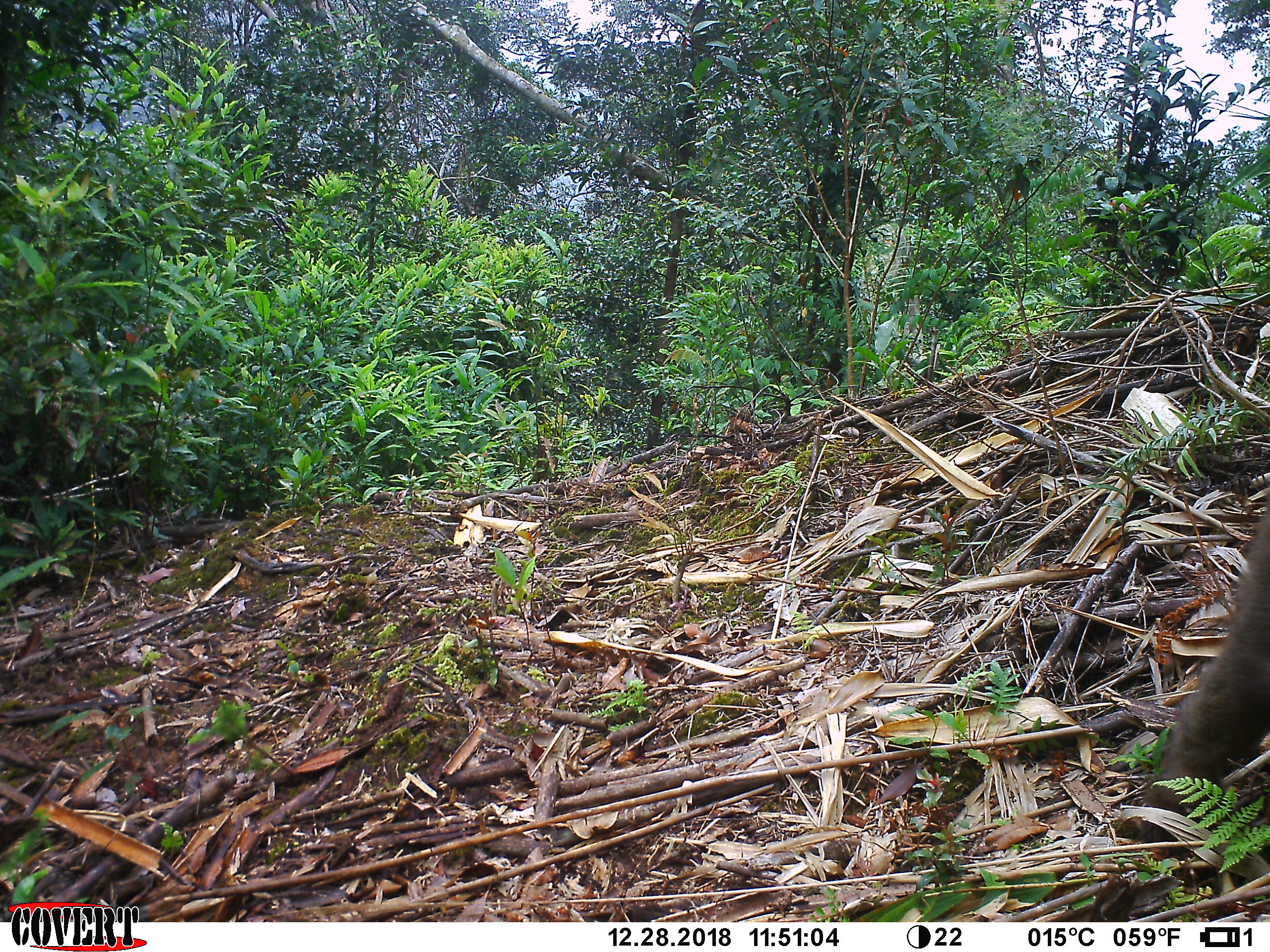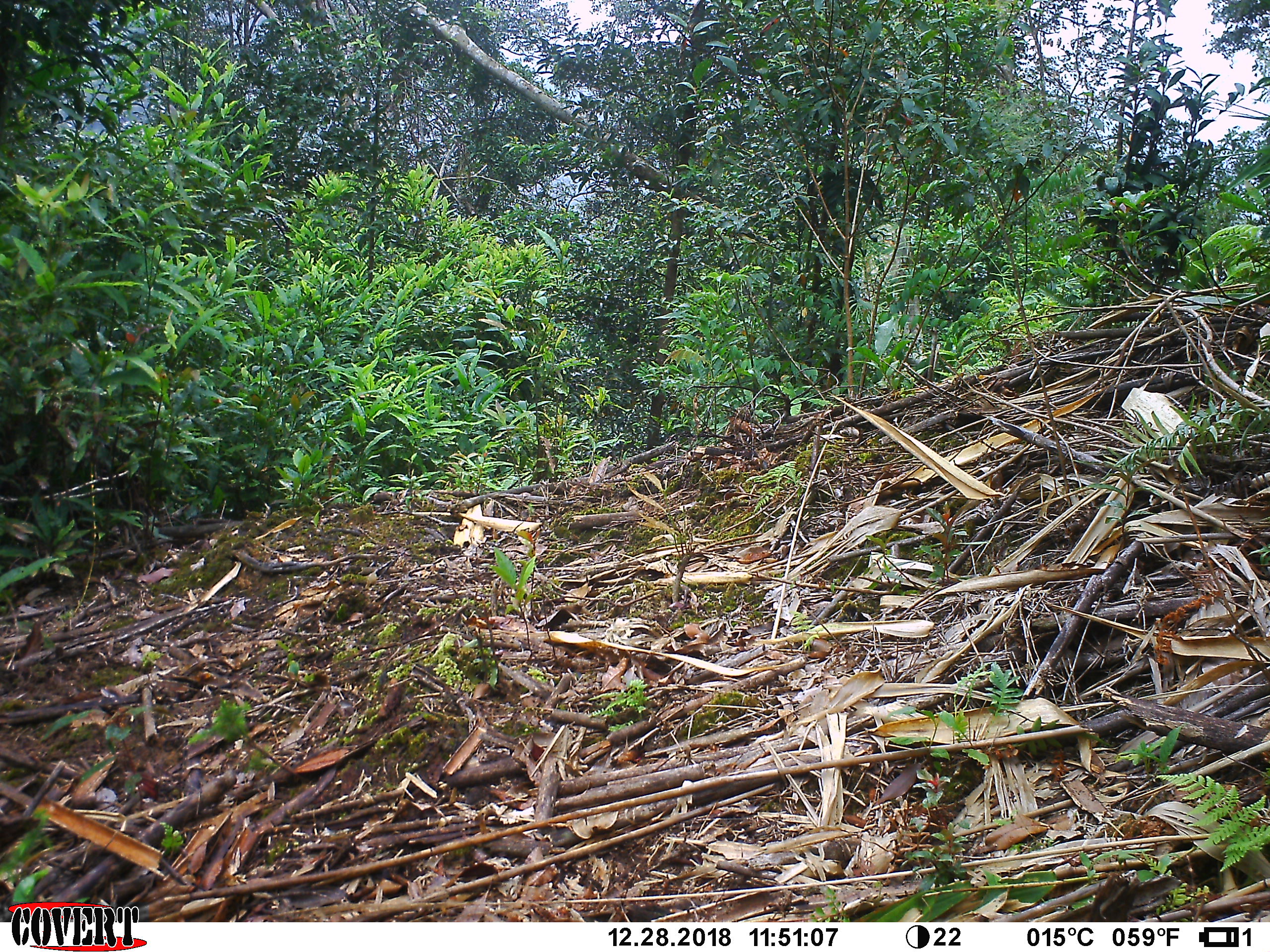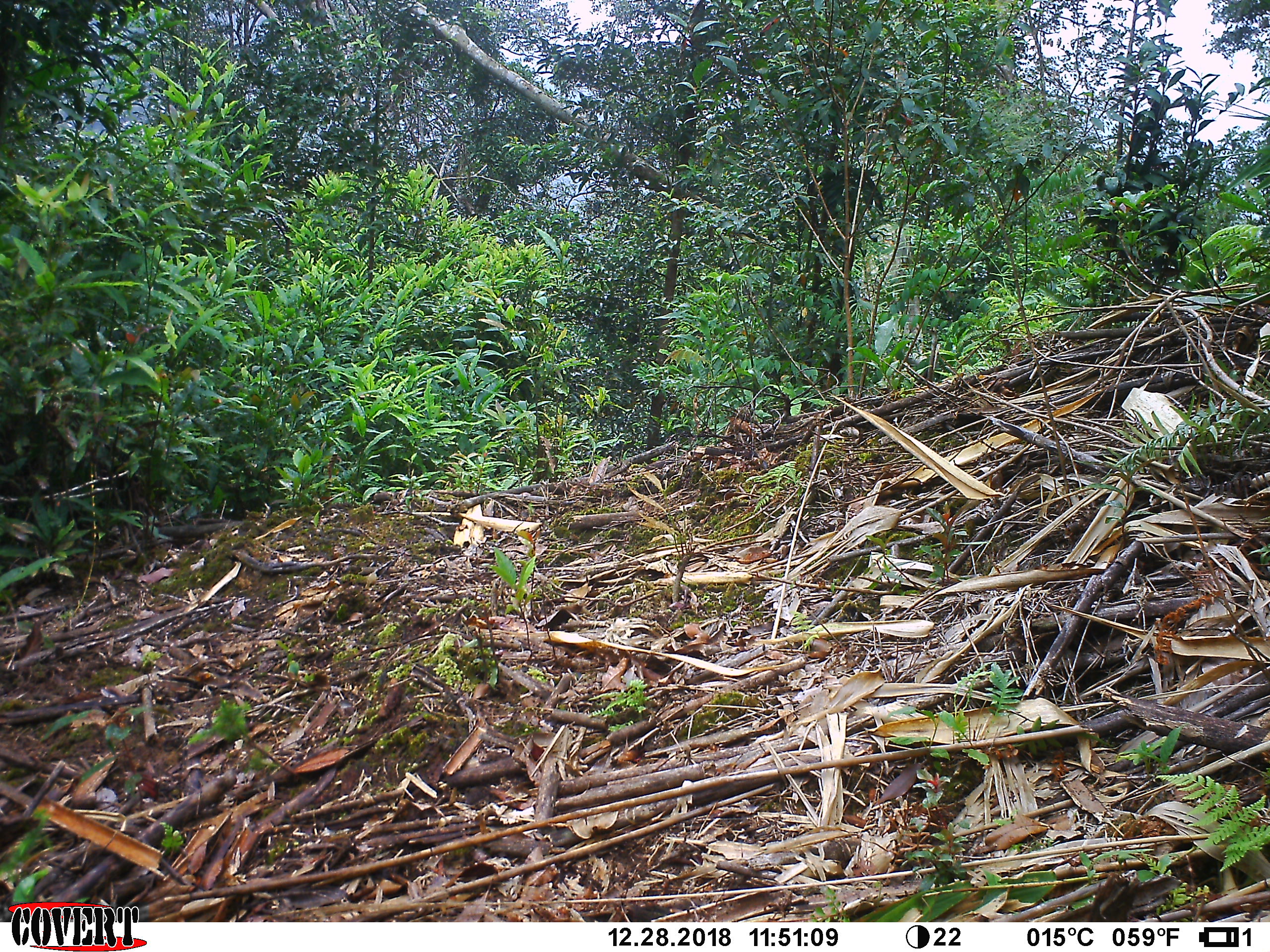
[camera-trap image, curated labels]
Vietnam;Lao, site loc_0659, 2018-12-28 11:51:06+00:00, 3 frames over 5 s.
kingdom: Animalia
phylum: Chordata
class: Mammalia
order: Primates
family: Cercopithecidae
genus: Macaca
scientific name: Macaca arctoides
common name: stump-tailed macaque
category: stump tailed macaque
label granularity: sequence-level